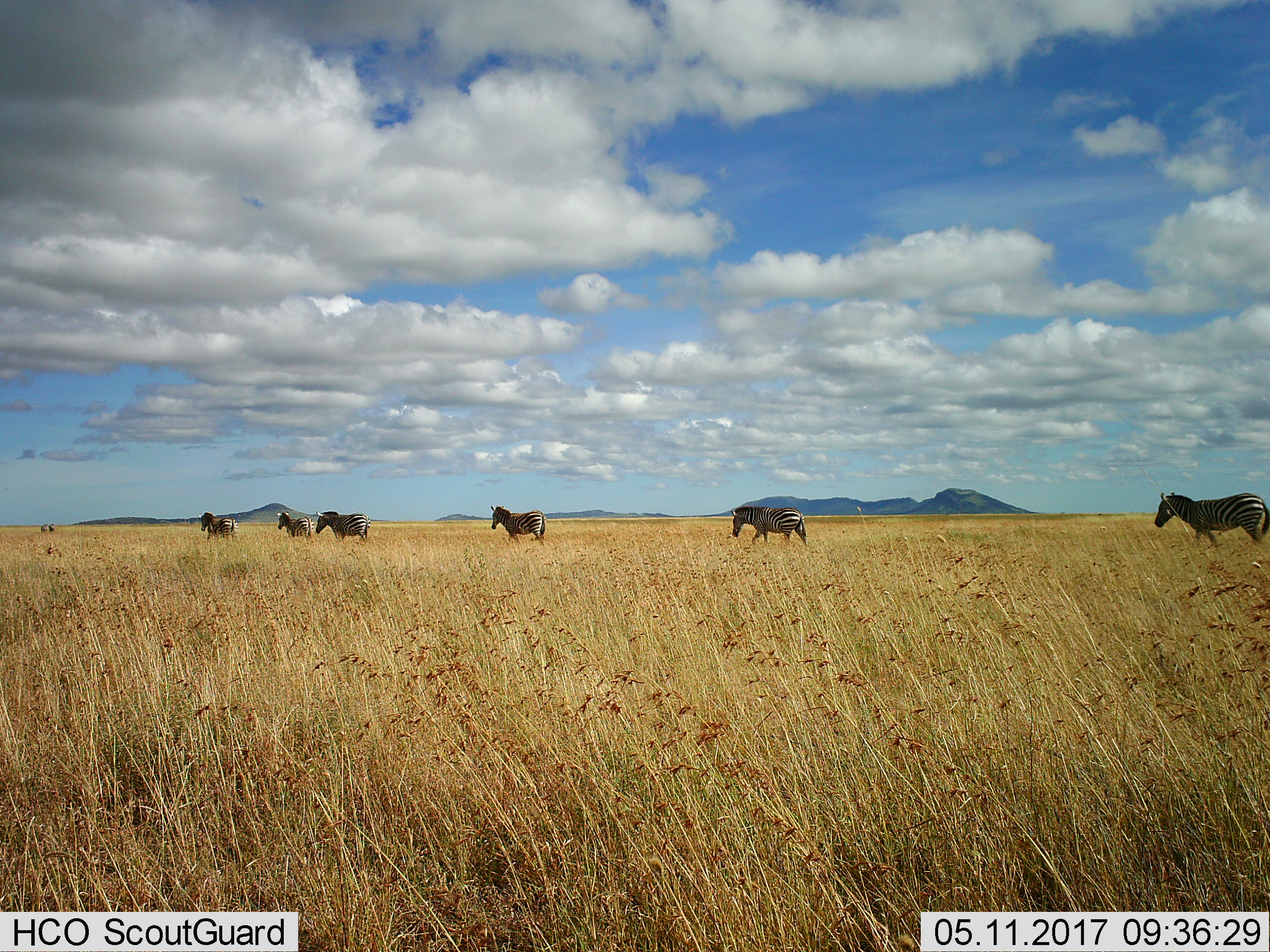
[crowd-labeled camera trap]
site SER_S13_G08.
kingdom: Animalia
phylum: Chordata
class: Mammalia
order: Perissodactyla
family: Equidae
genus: Equus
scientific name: Equus quagga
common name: plains zebra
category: zebraplains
Zebraplains (plains zebra) (Equus quagga), count 6. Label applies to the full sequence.